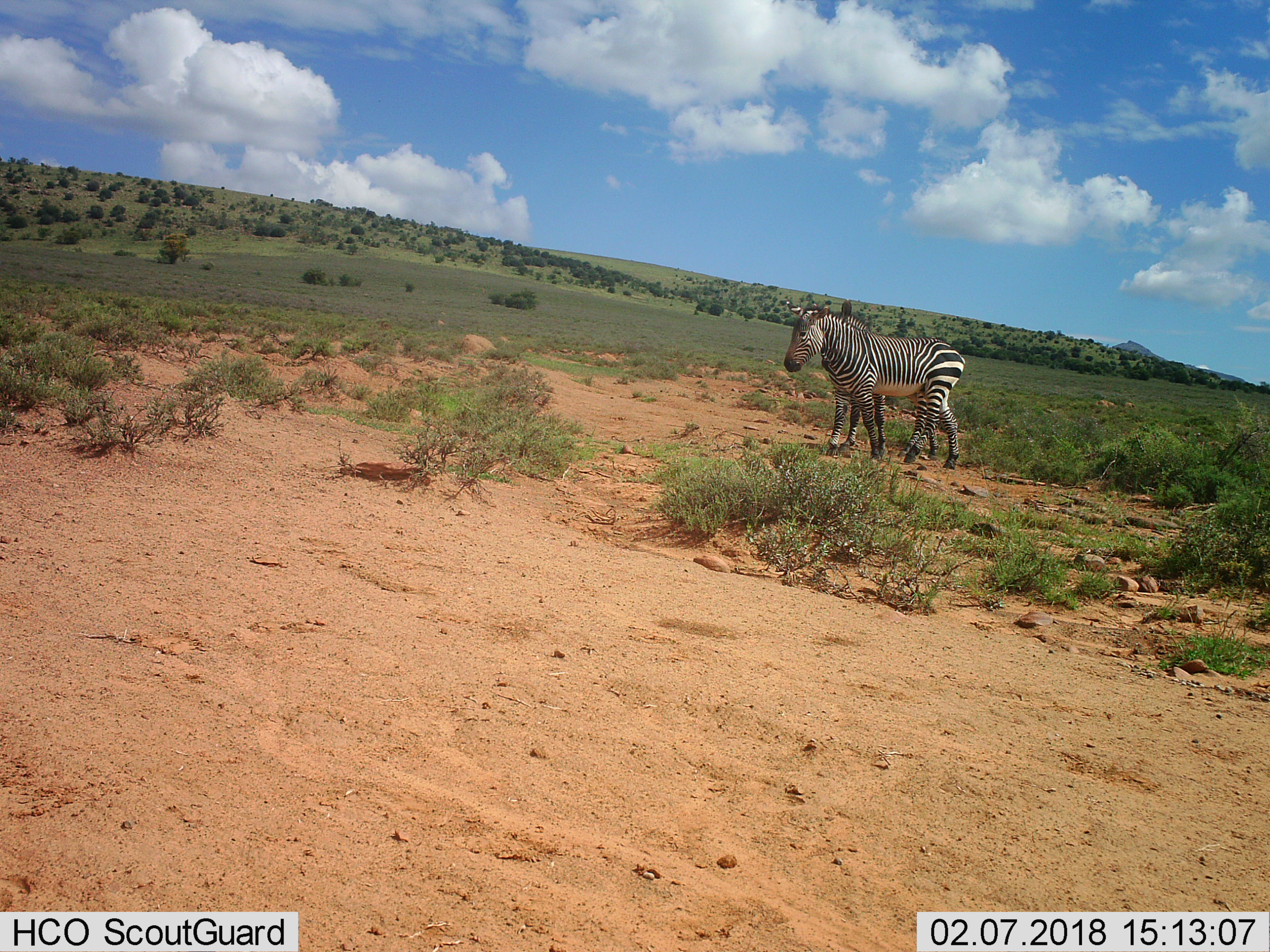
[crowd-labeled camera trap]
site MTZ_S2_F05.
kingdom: Animalia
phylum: Chordata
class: Mammalia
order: Perissodactyla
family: Equidae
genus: Equus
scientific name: Equus zebra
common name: mountain zebra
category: zebramountain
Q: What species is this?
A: Zebramountain (mountain zebra) (Equus zebra).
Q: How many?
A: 2.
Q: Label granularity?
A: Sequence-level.